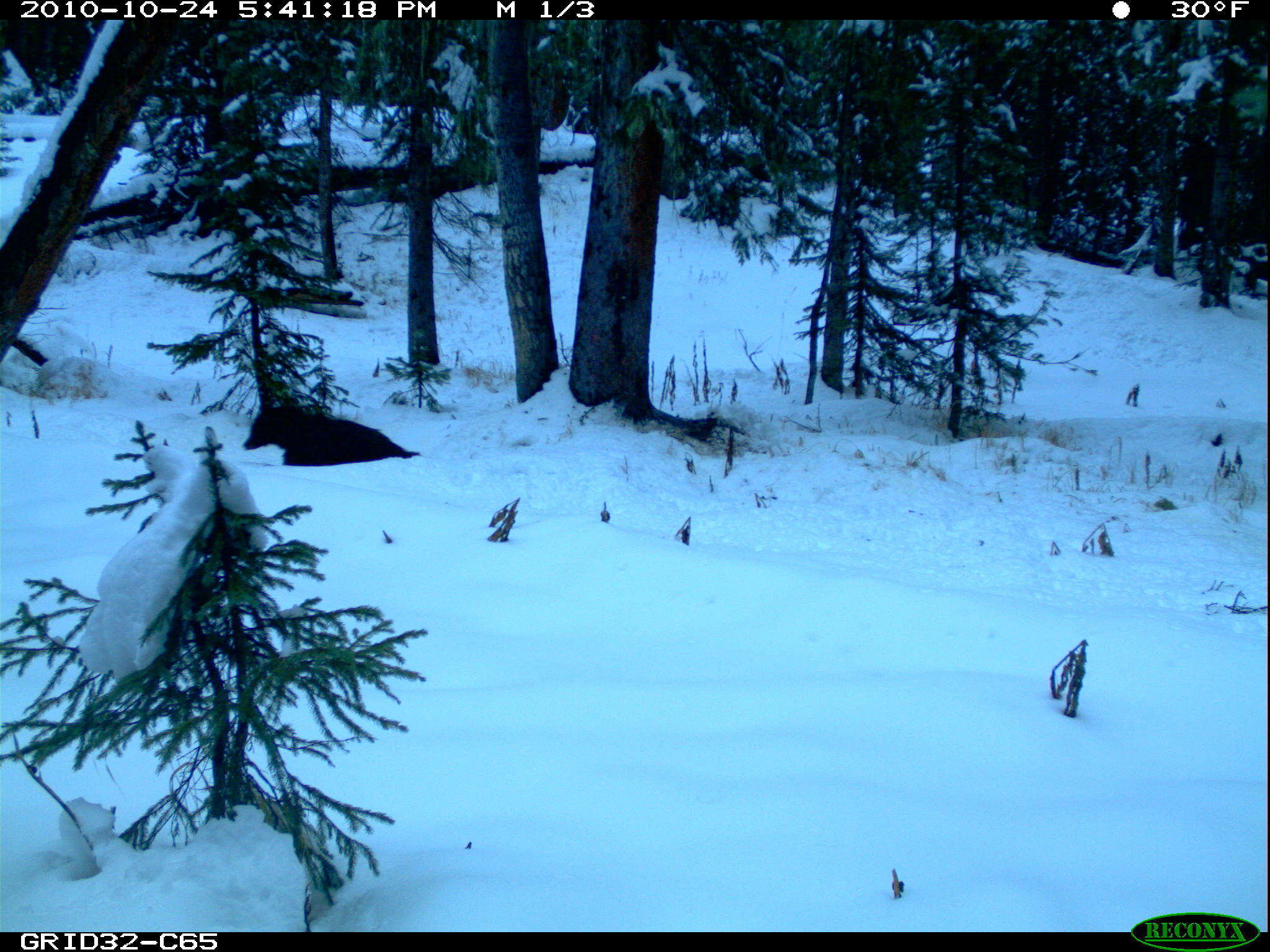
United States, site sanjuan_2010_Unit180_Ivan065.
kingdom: Animalia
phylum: Chordata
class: Mammalia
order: Carnivora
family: Ursidae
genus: Ursus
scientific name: Ursus americanus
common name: american black bear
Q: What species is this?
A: Ursus americanus (american black bear).